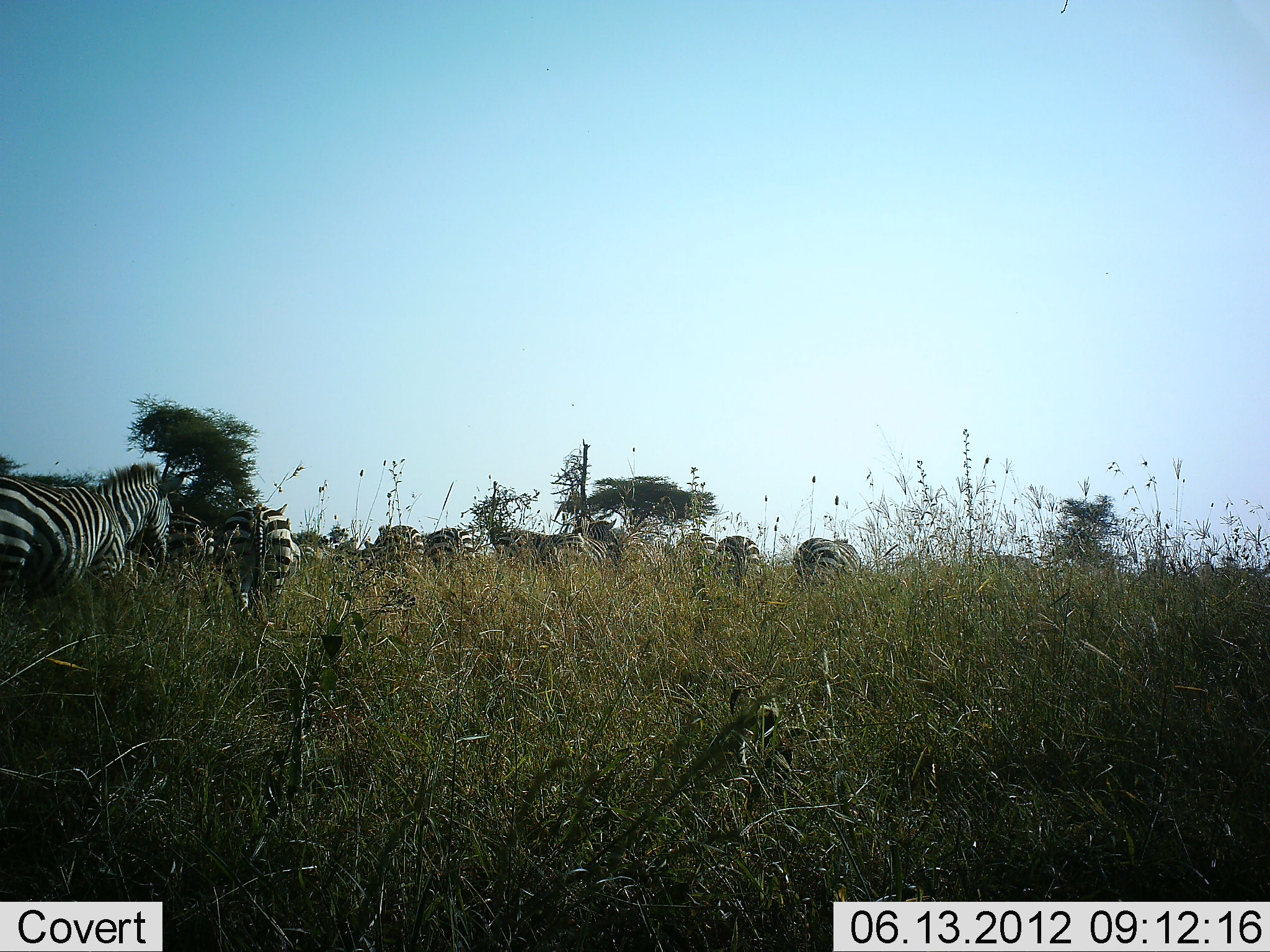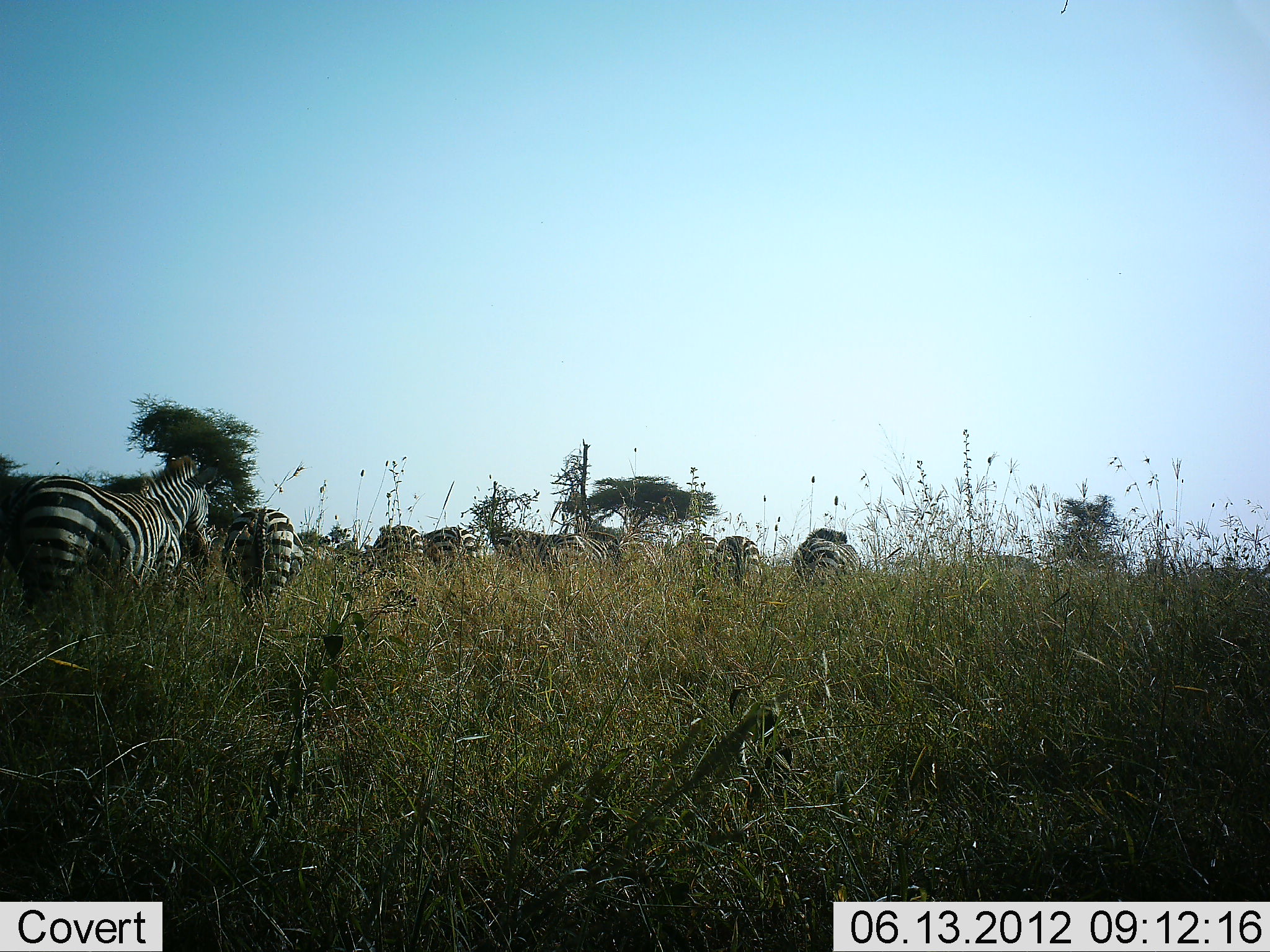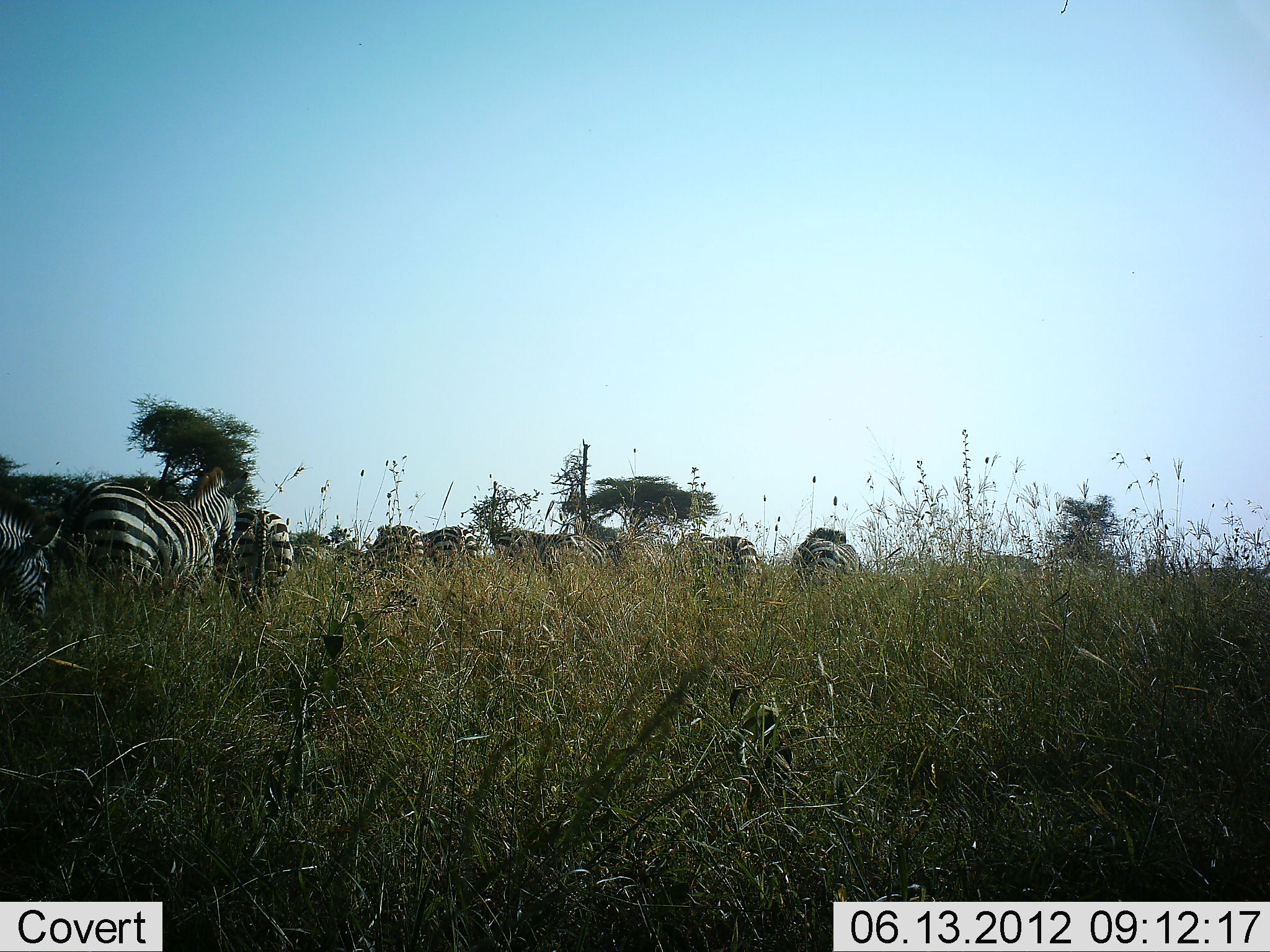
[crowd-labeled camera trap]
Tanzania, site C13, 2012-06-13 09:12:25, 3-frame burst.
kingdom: Animalia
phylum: Chordata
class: Mammalia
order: Perissodactyla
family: Equidae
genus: Equus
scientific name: Equus quagga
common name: plains zebra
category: zebra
Zebra (plains zebra) (Equus quagga), count 10. Behavior (volunteer vote fractions): standing 60%, resting 10%, moving 50%, interacting 0%. Young present (vote fraction): 0%. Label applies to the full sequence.